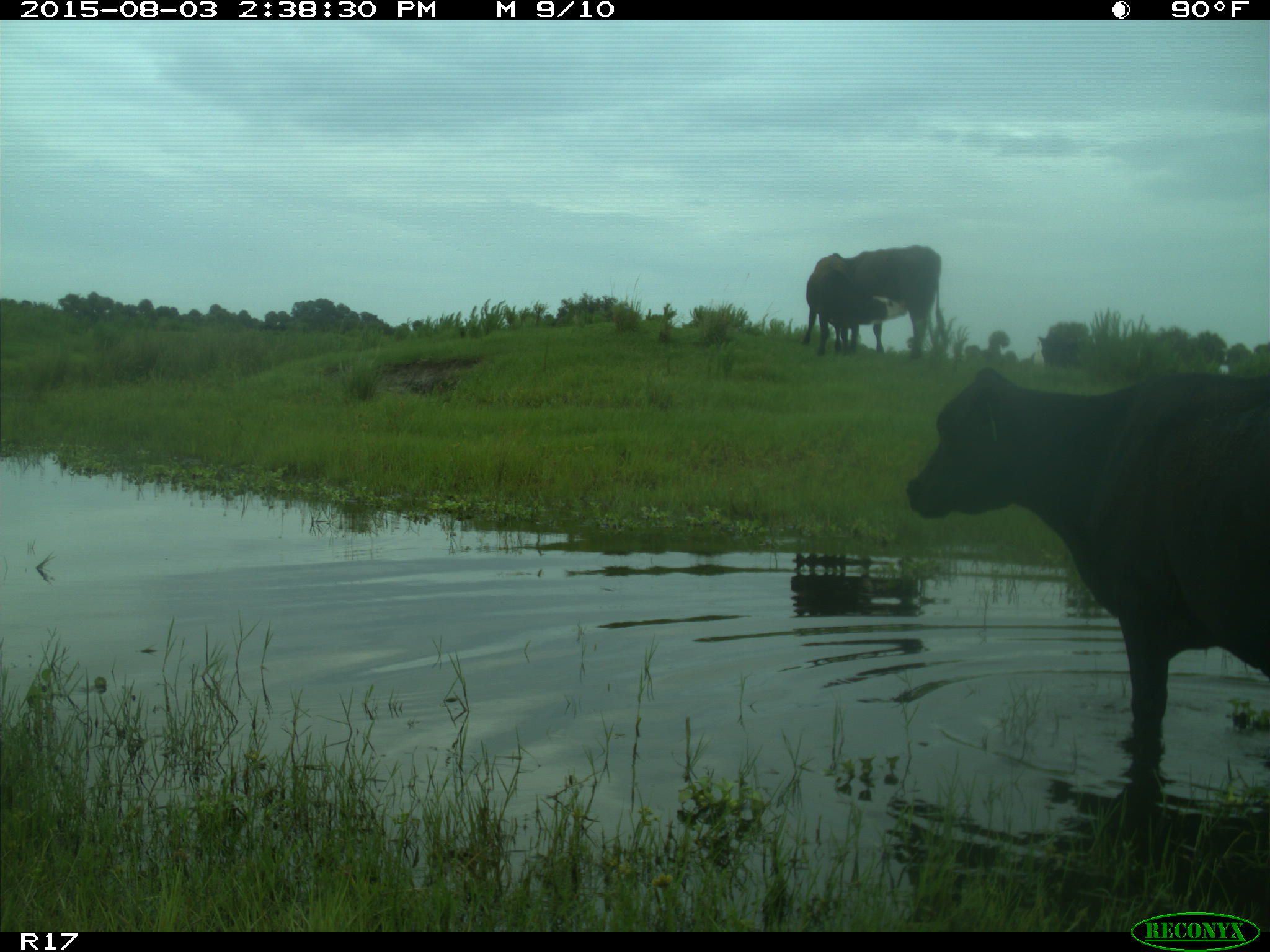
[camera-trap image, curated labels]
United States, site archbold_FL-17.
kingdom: Animalia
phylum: Chordata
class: Mammalia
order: Artiodactyla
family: Bovidae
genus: Bos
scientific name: Bos taurus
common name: domestic cow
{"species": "Bos taurus (domestic cow)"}